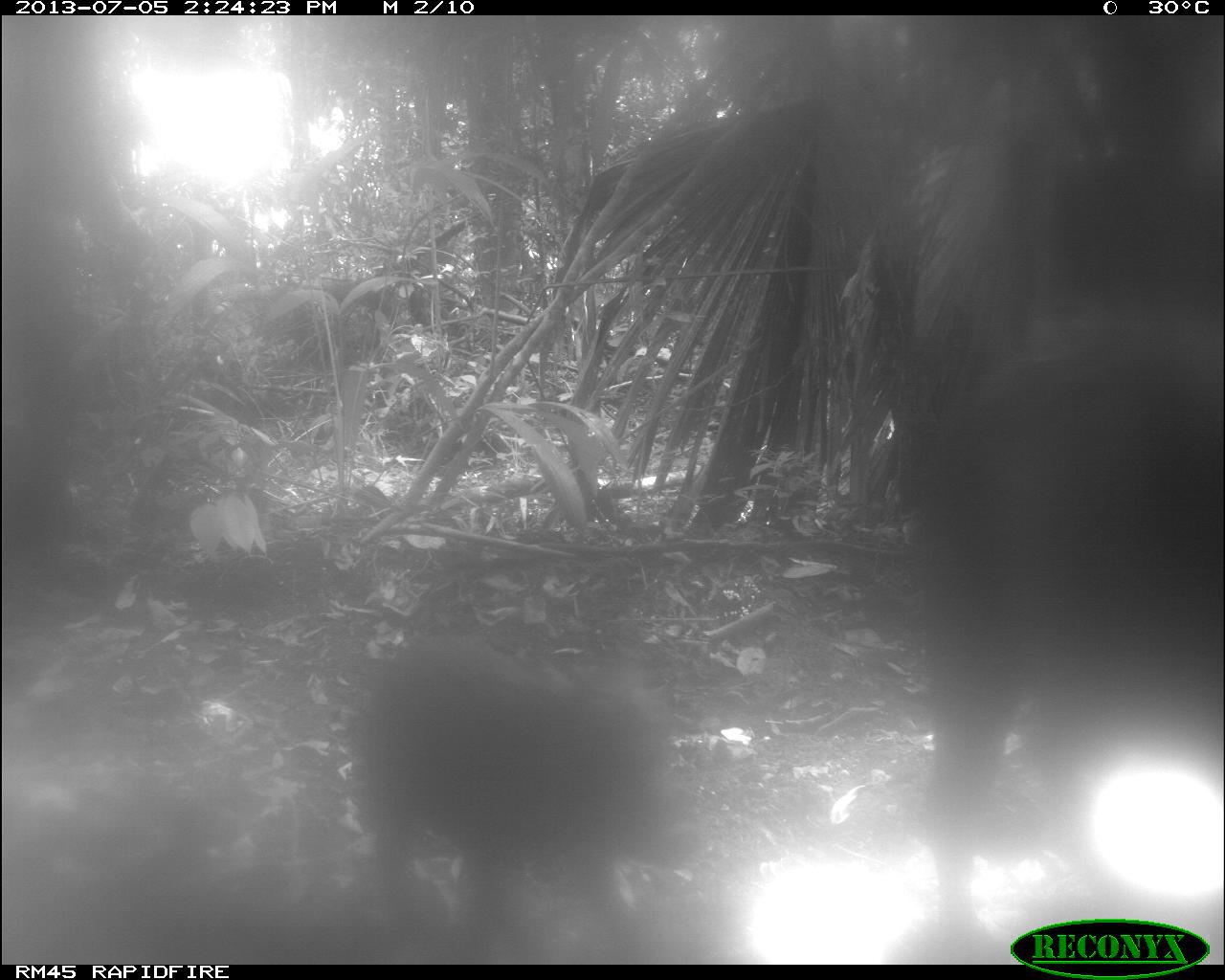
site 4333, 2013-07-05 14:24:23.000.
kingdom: Animalia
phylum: Chordata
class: Mammalia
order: Artiodactyla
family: Tayassuidae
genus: Tayassu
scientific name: Tayassu pecari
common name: white-lipped peccary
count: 2